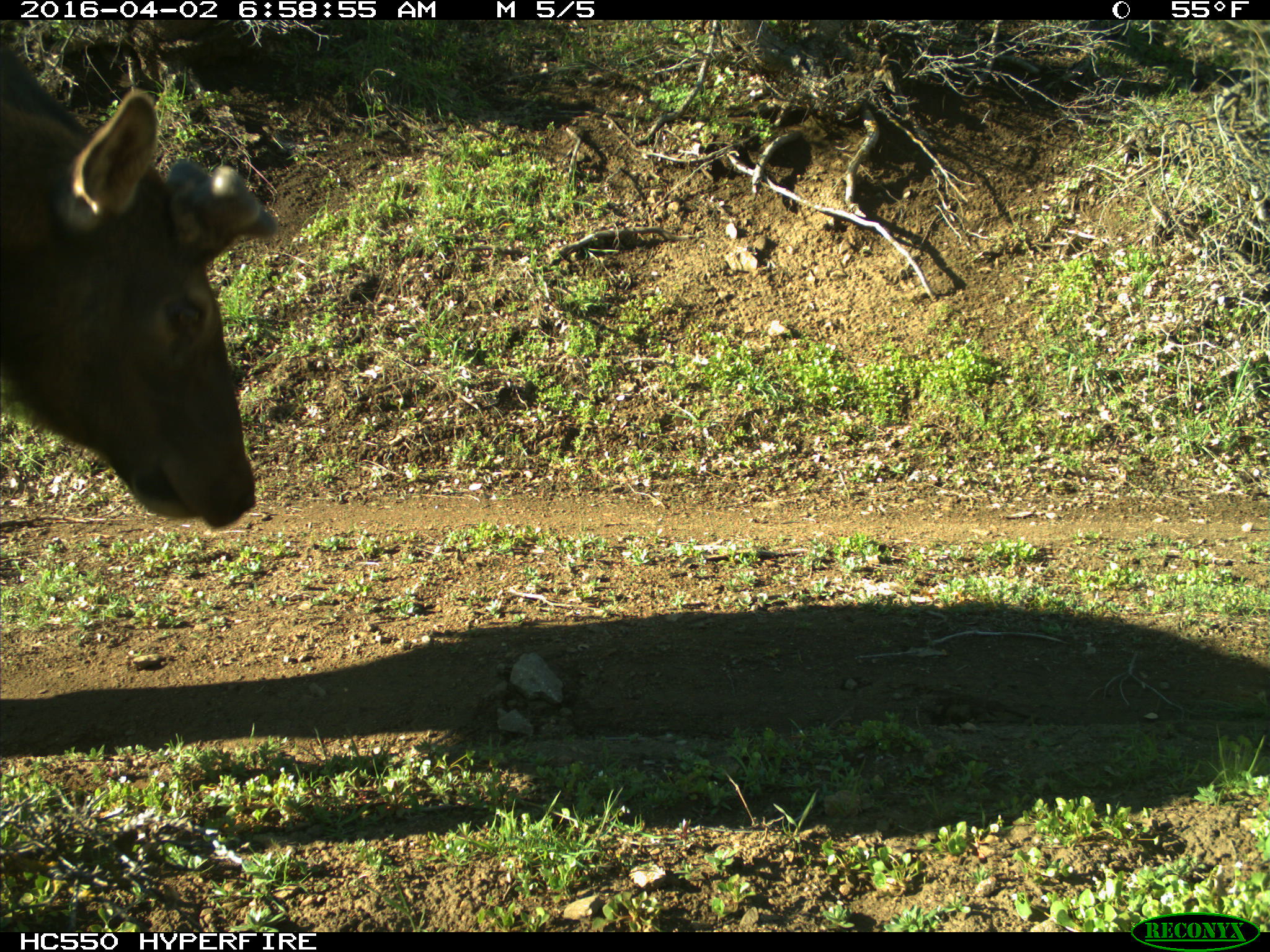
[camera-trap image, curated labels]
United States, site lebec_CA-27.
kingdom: Animalia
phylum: Chordata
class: Mammalia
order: Artiodactyla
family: Cervidae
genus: Cervus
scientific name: Cervus canadensis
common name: elk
Cervus canadensis (elk).